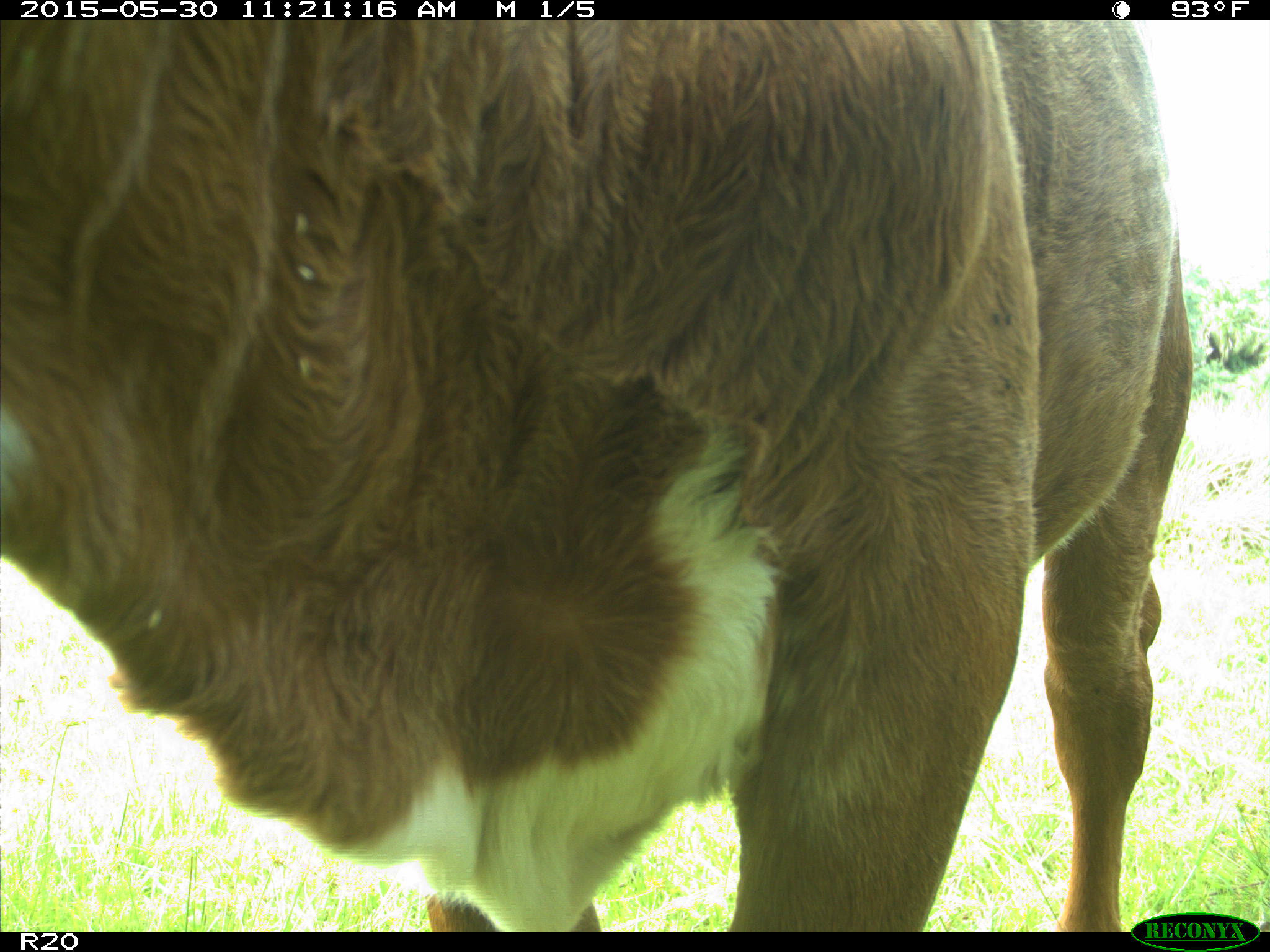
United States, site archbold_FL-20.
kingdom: Animalia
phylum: Chordata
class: Mammalia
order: Artiodactyla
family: Bovidae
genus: Bos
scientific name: Bos taurus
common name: domestic cow